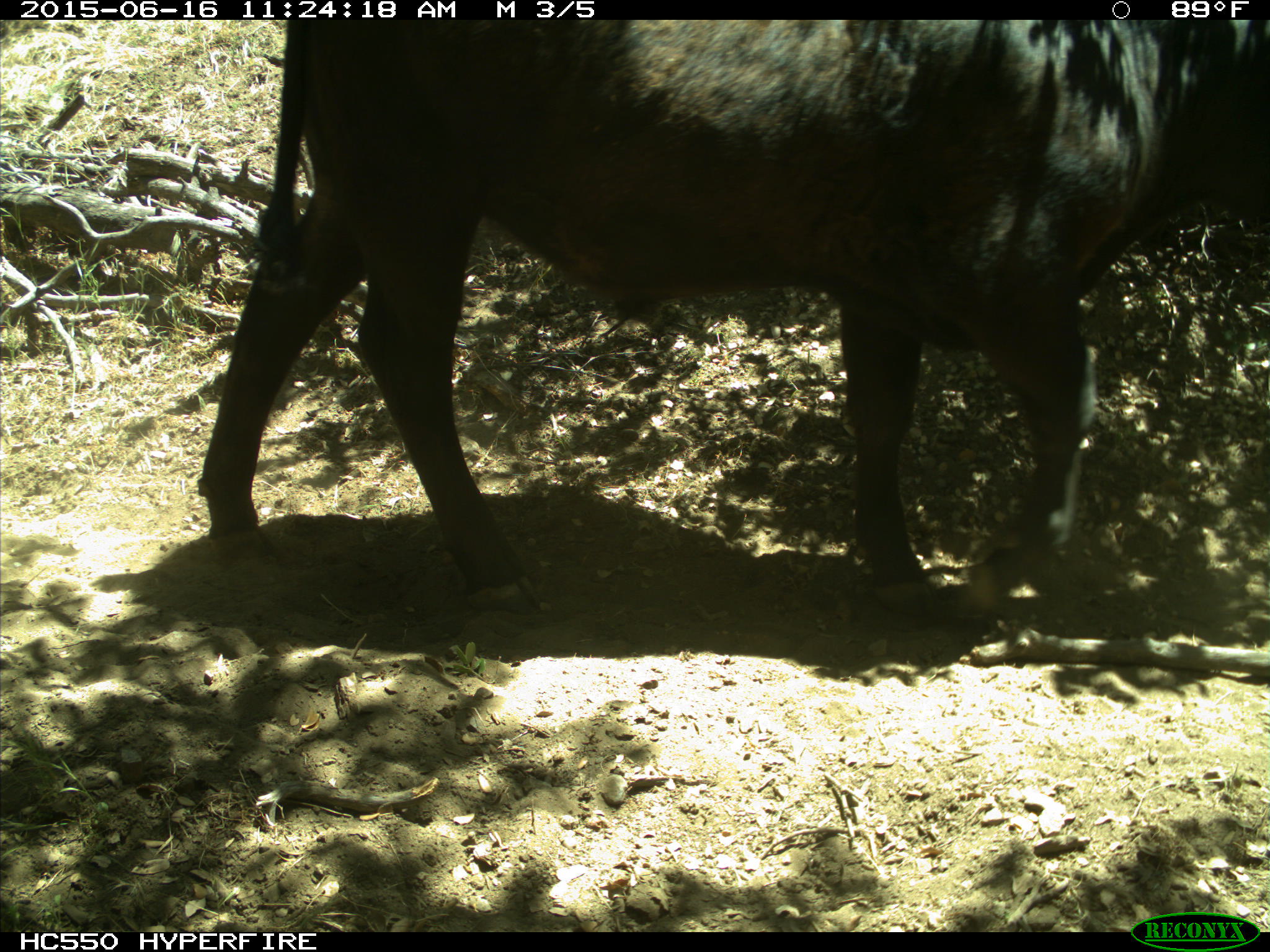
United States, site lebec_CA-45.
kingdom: Animalia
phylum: Chordata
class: Mammalia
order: Artiodactyla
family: Bovidae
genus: Bos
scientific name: Bos taurus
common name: domestic cow